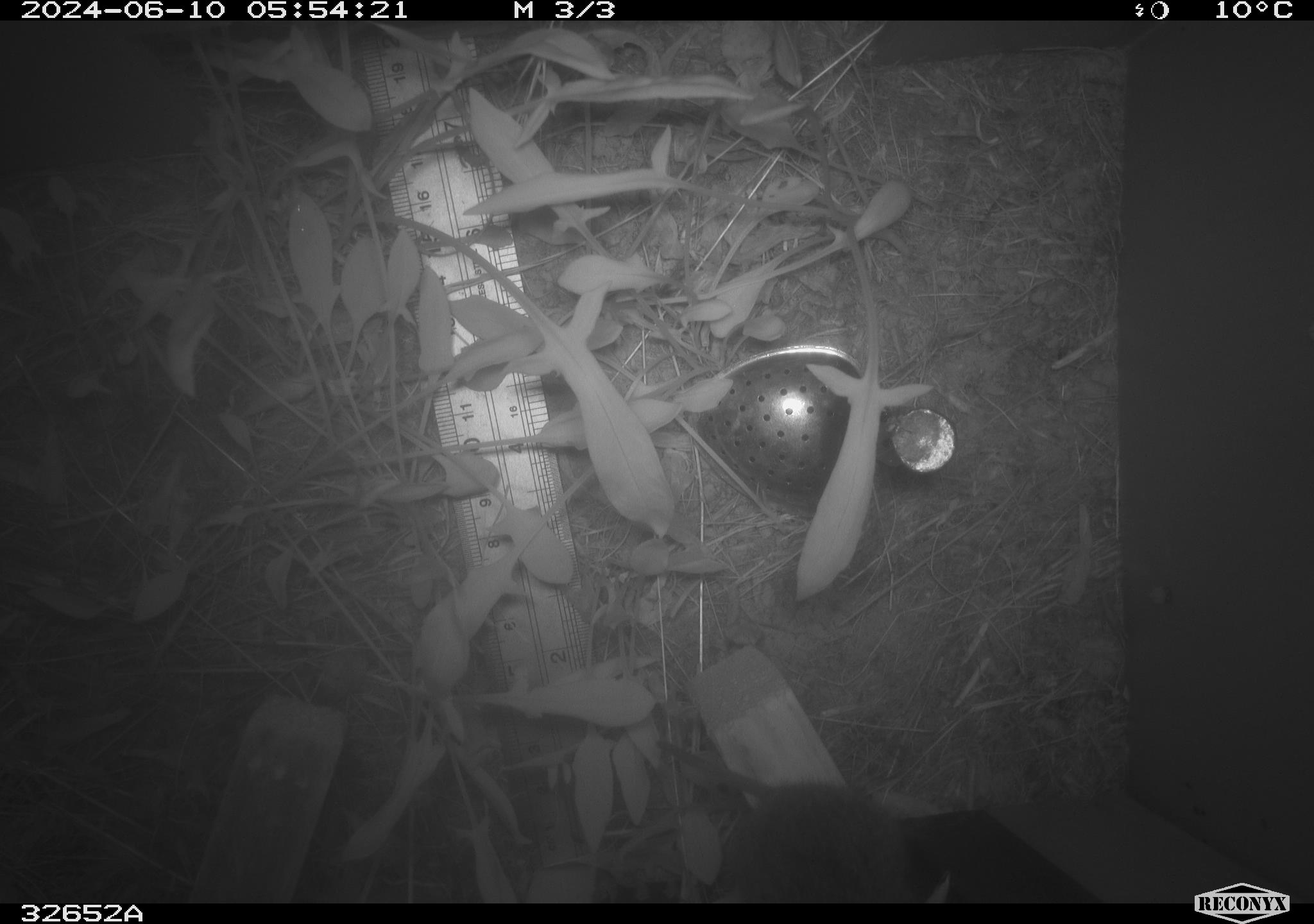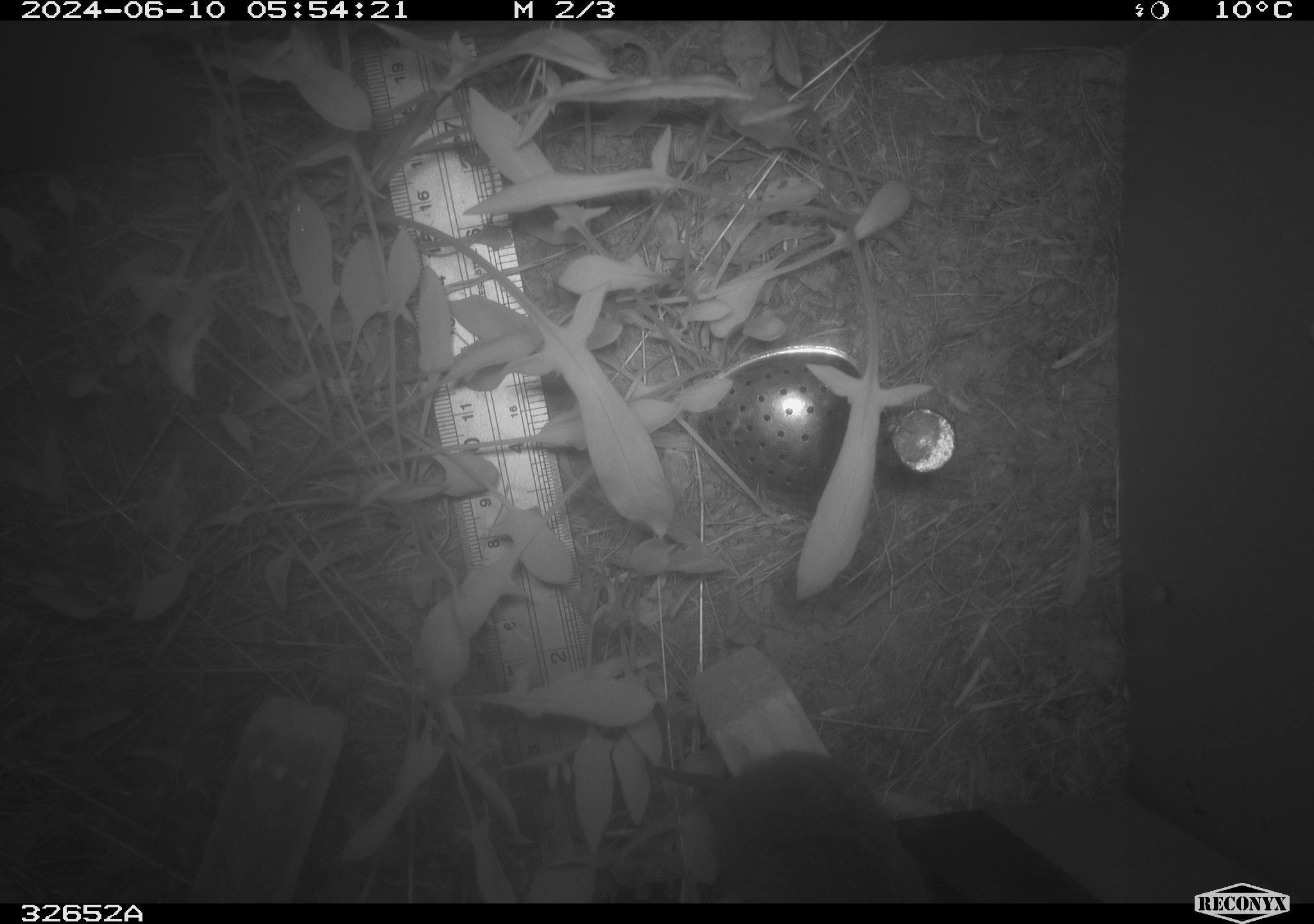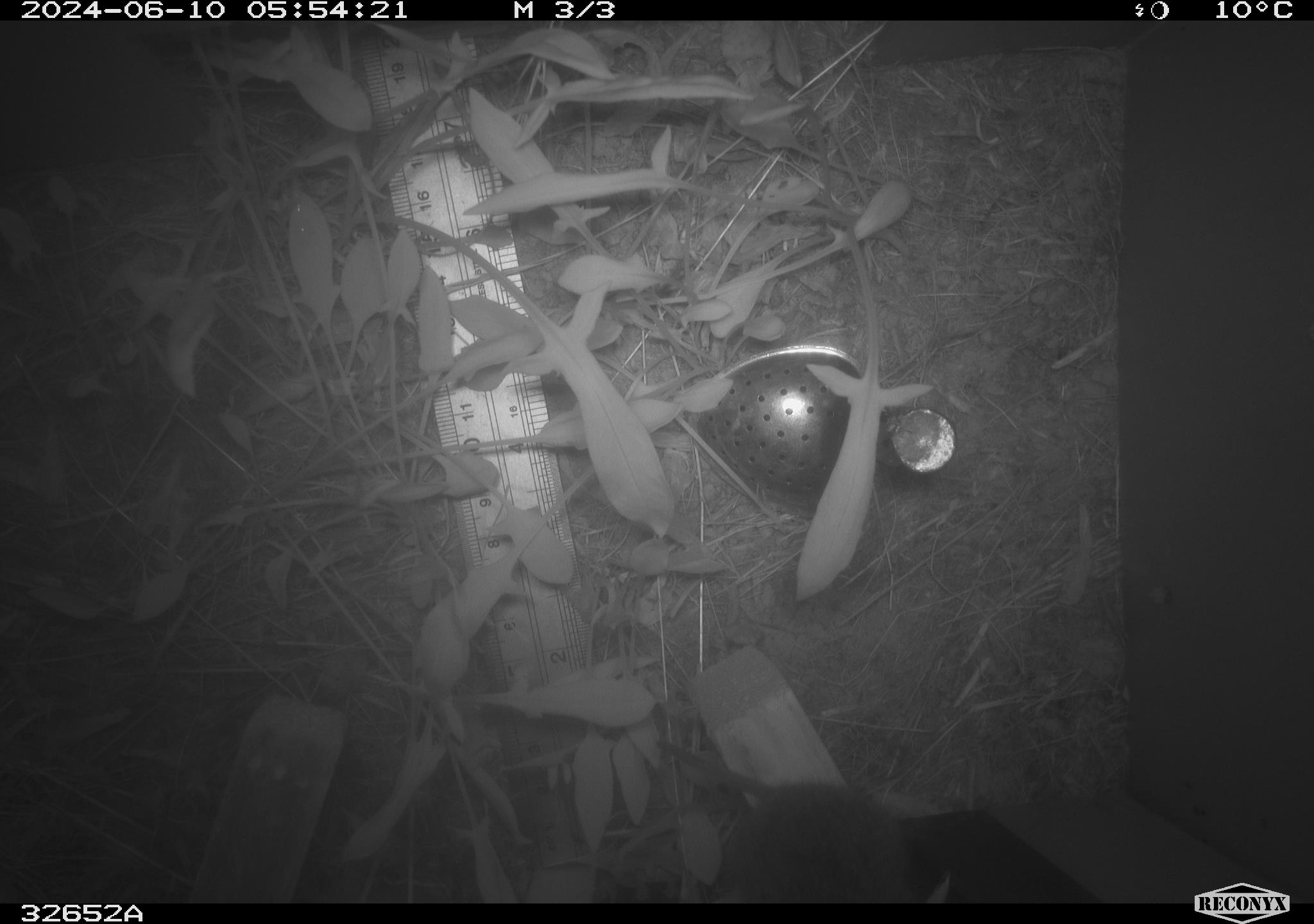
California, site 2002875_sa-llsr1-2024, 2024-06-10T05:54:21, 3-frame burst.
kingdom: Animalia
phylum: Chordata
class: Mammalia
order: Rodentia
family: Cricetidae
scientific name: Arvicolinae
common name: voles, lemmings, and muskrats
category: arvicolinae subfamily